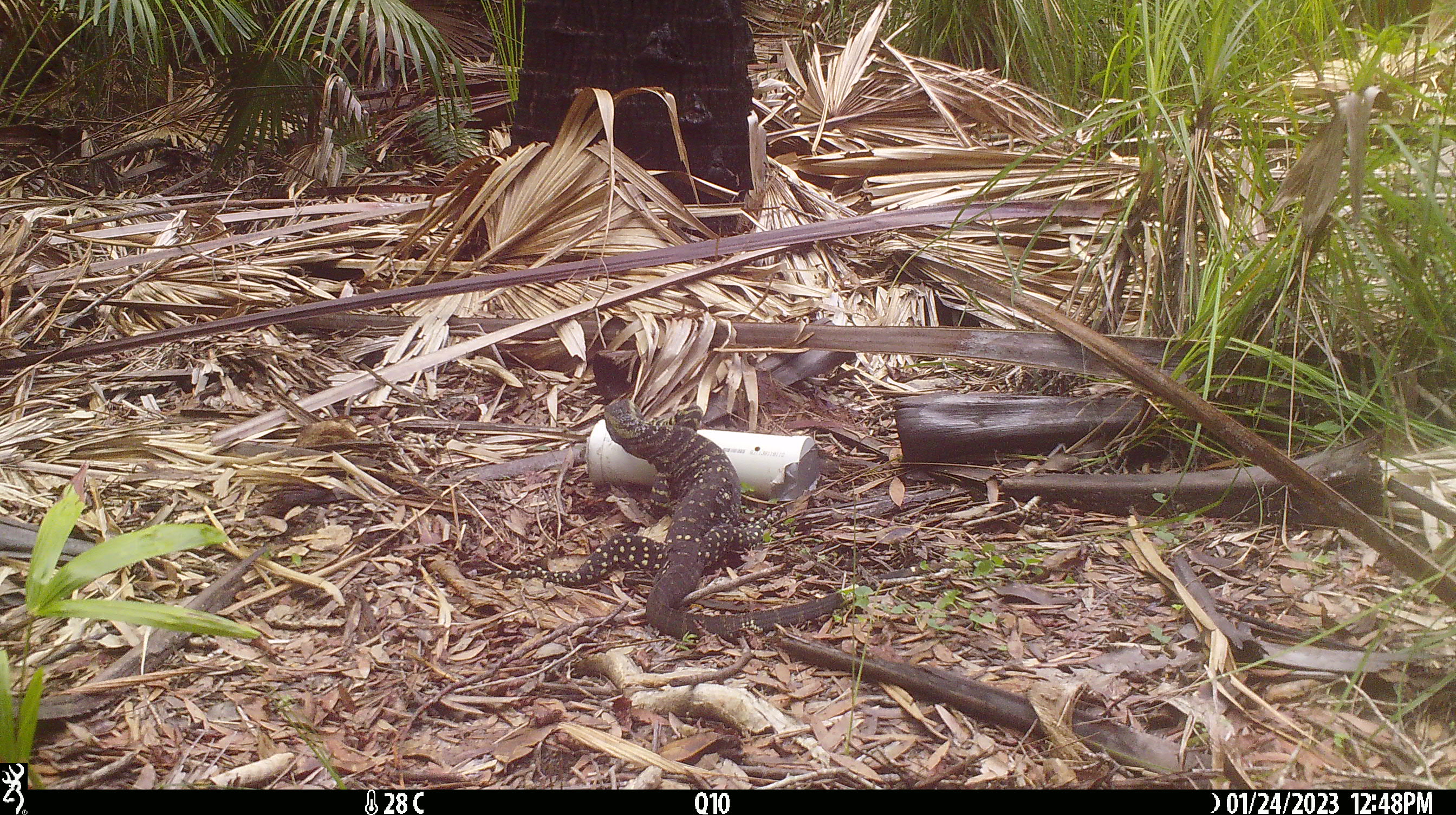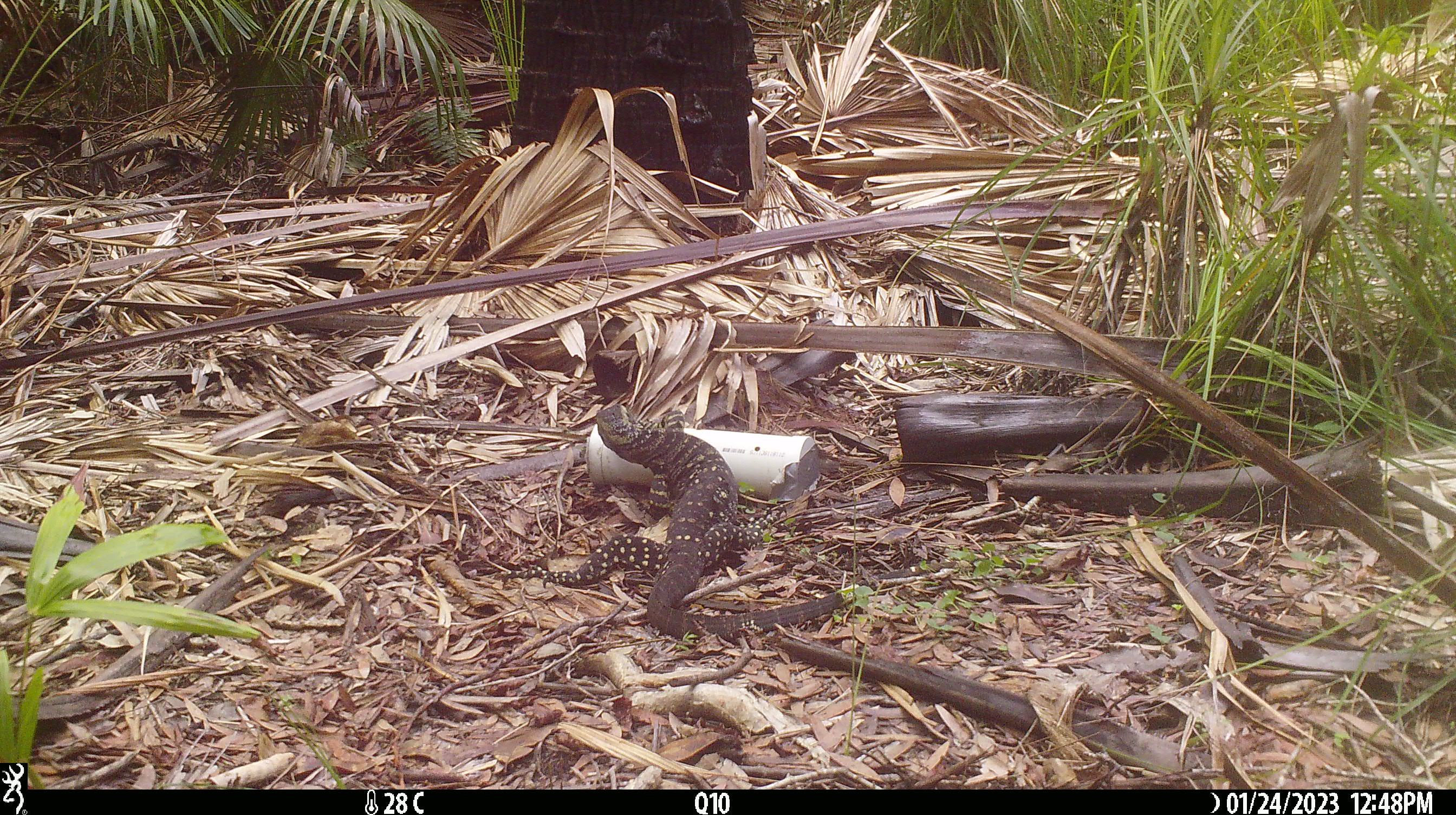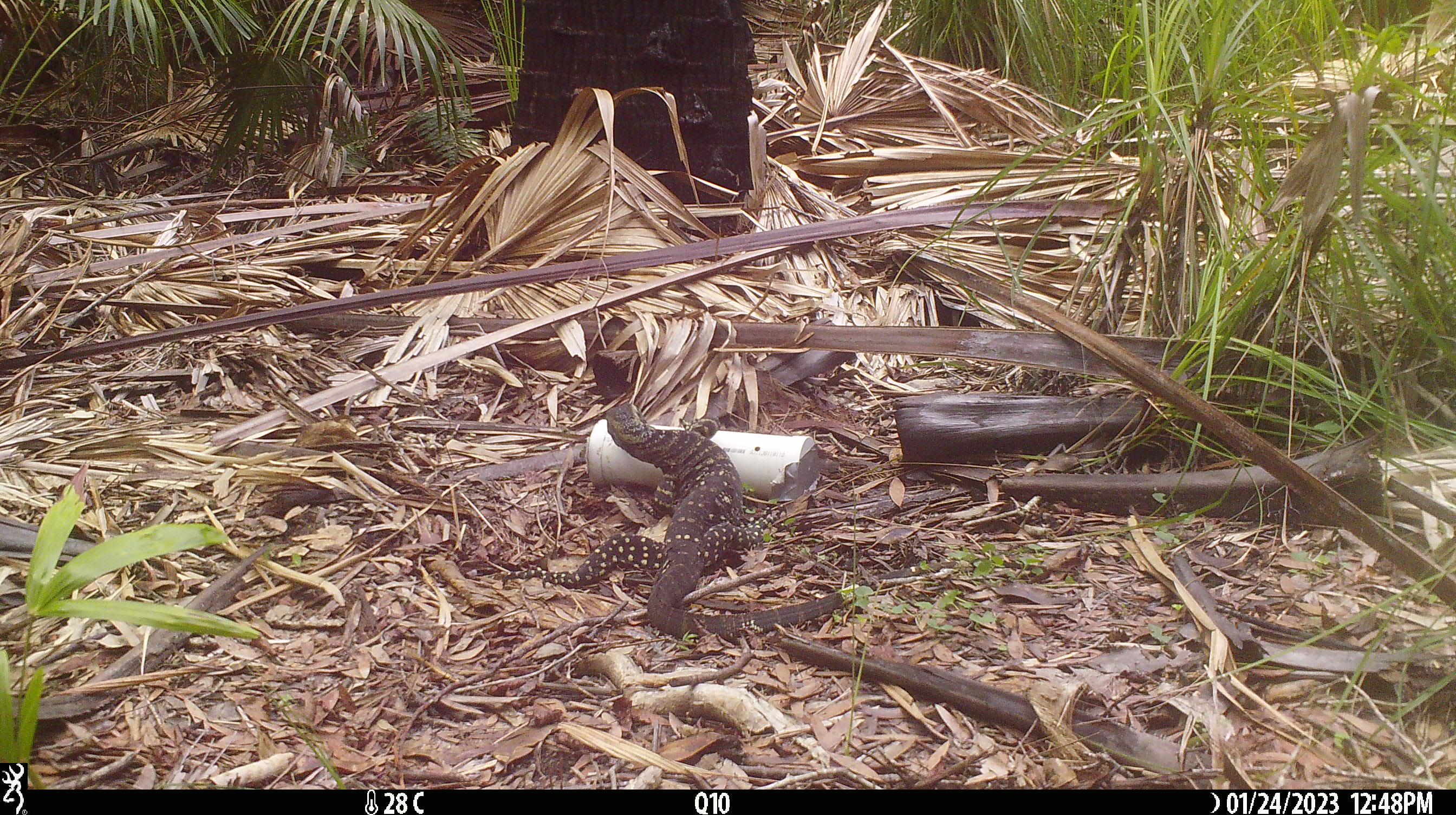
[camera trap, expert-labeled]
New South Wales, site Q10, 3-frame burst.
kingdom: Animalia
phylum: Chordata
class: Reptilia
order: Squamata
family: Varanidae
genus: Varanus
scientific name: Varanus varius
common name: lace monitor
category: goanna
Goanna (lace monitor) (Varanus varius).